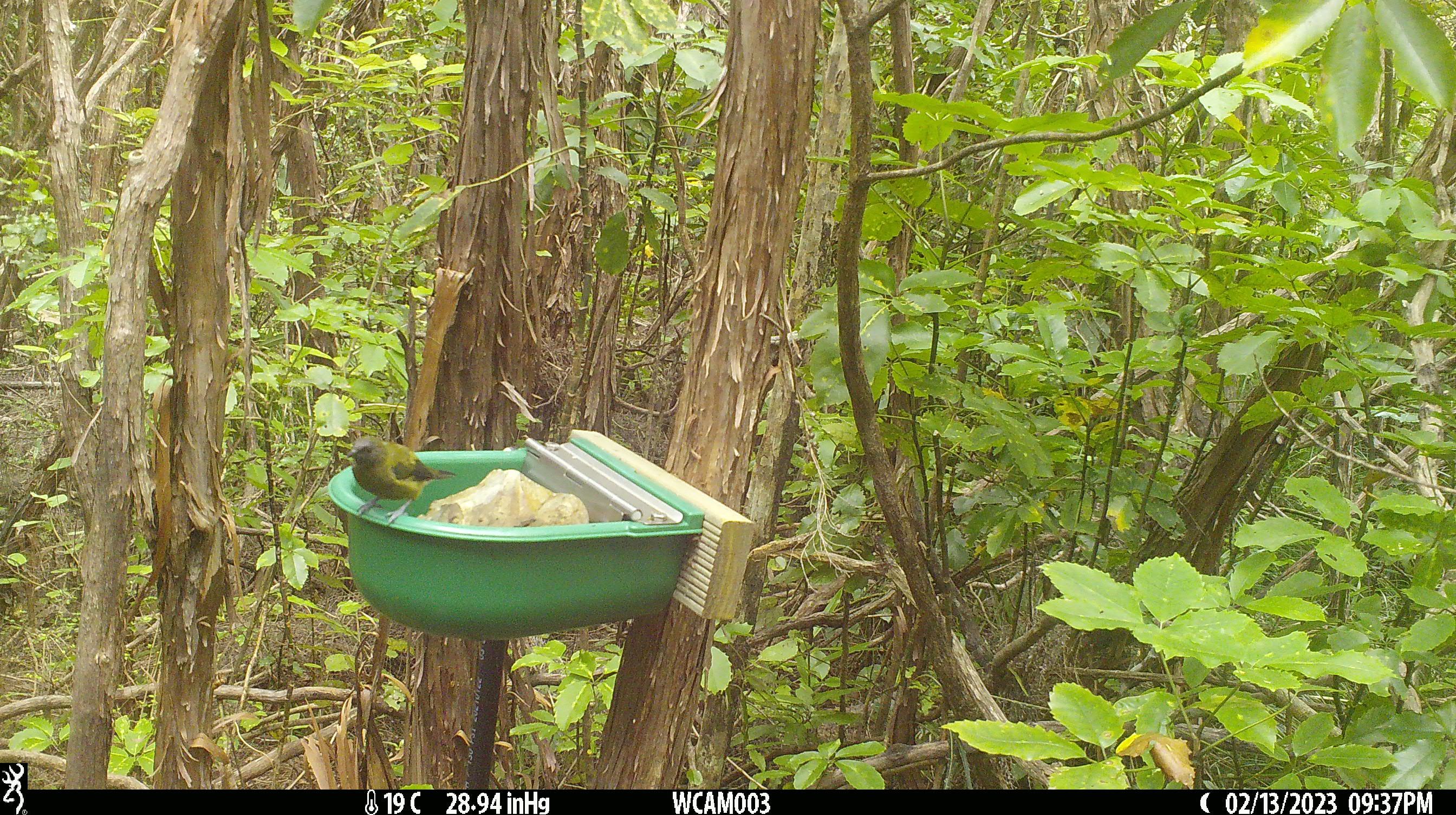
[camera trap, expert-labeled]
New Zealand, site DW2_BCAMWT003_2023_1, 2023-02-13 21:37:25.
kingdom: Animalia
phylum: Chordata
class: Aves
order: Passeriformes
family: Meliphagidae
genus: Anthornis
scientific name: Anthornis melanura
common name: new zealand bellbird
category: bellbird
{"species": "bellbird (new zealand bellbird) (Anthornis melanura)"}